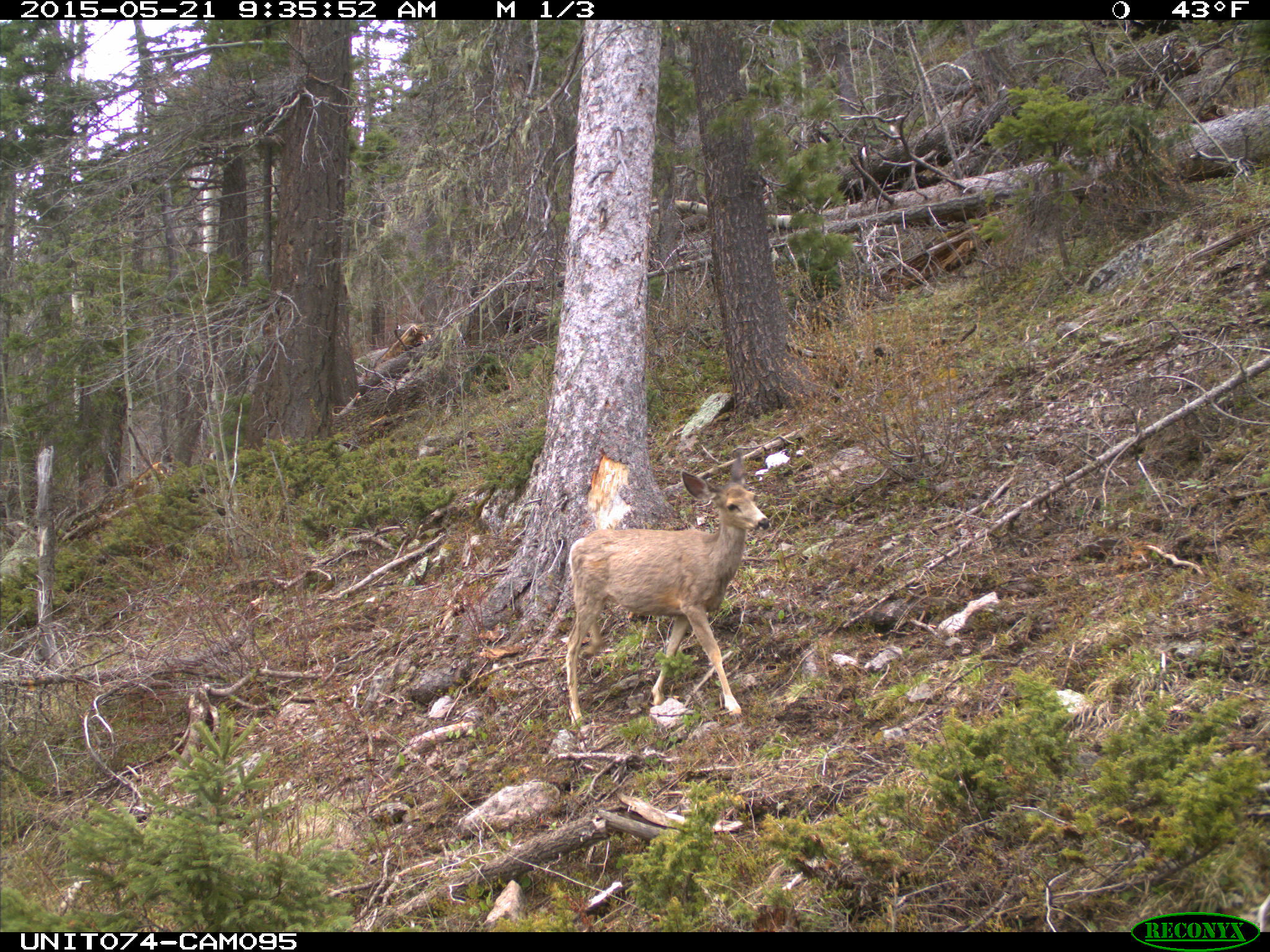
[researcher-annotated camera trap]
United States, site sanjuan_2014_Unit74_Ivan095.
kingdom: Animalia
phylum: Chordata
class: Mammalia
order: Artiodactyla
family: Cervidae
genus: Odocoileus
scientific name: Odocoileus hemionus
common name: mule deer